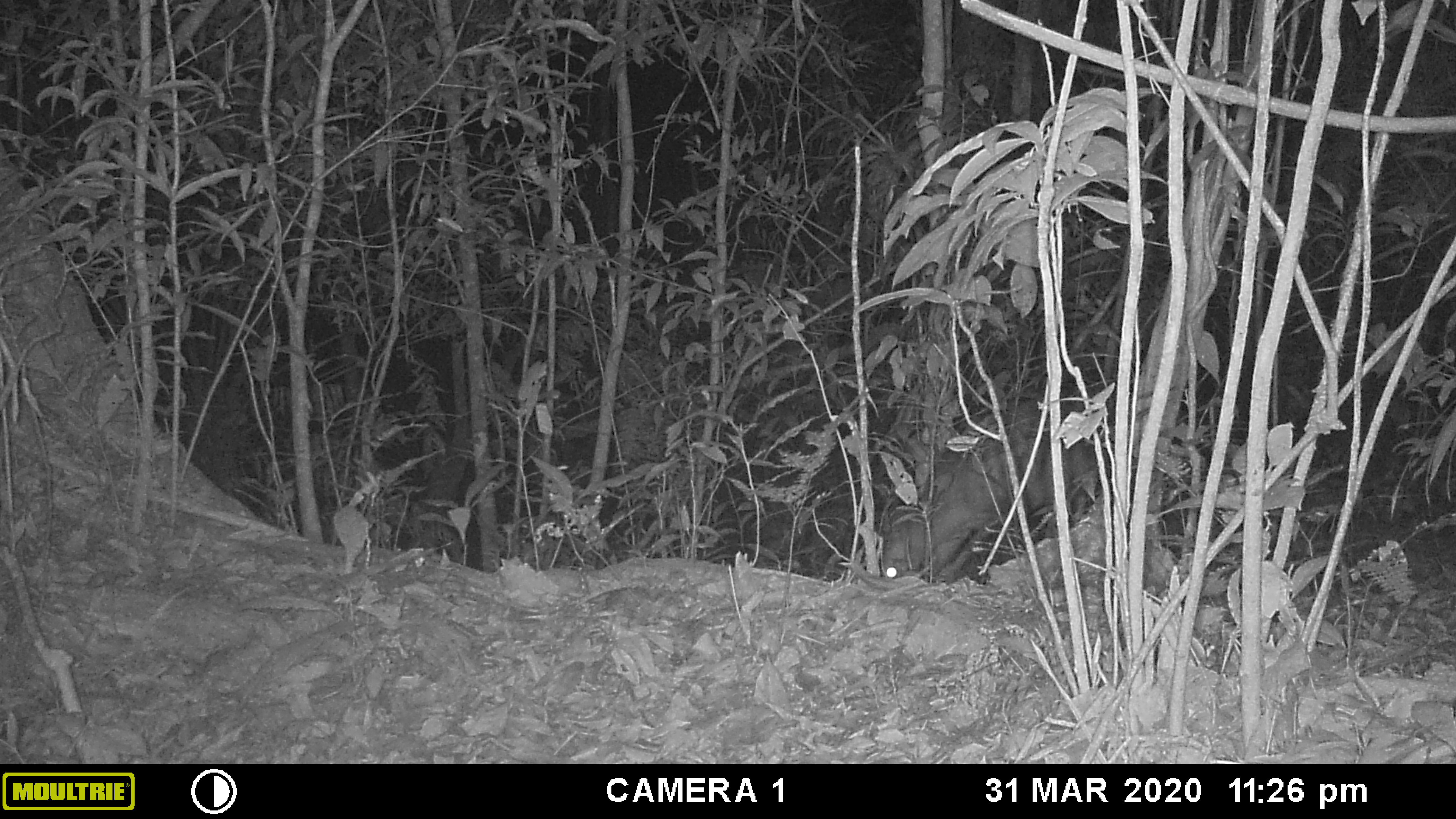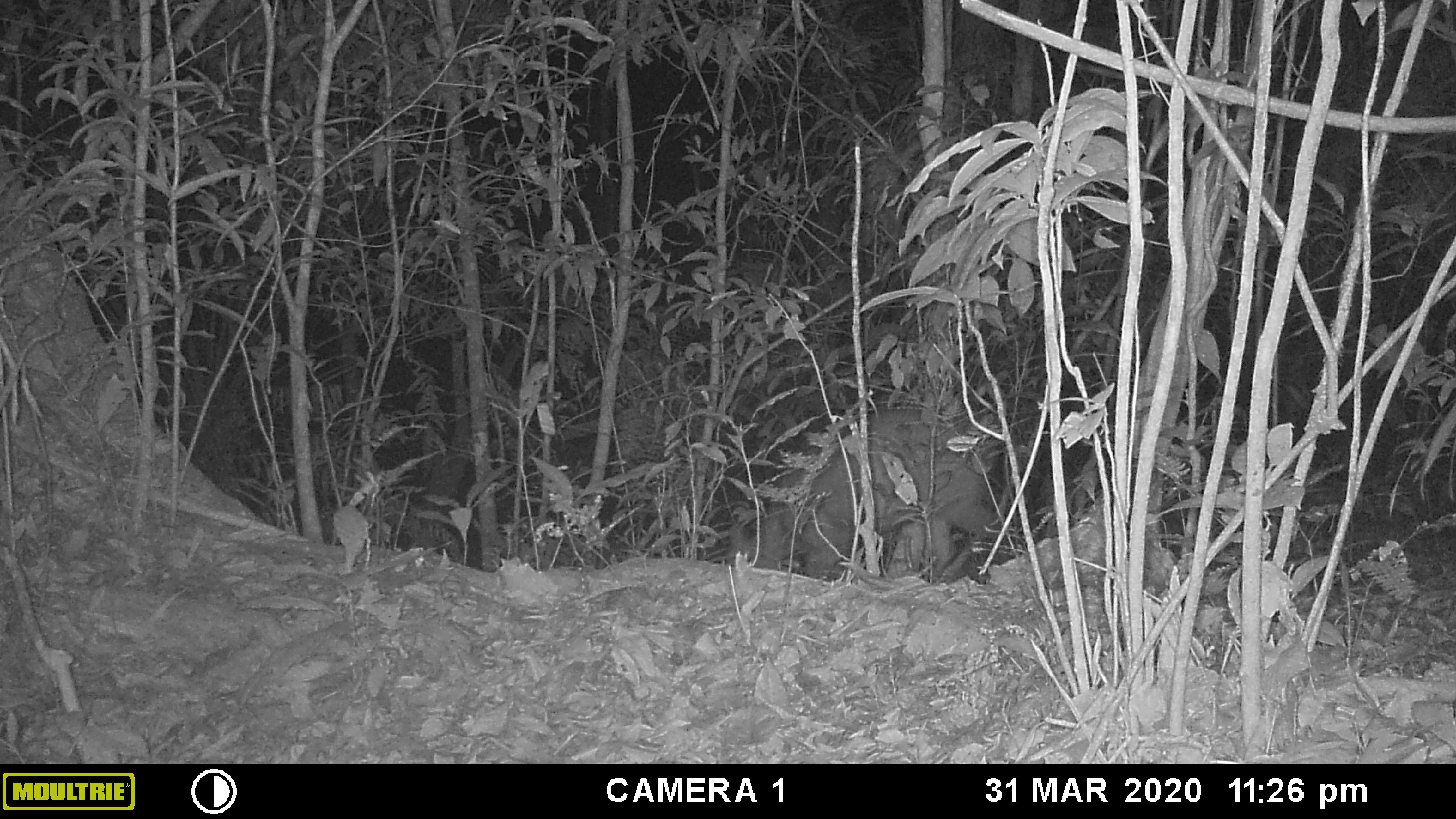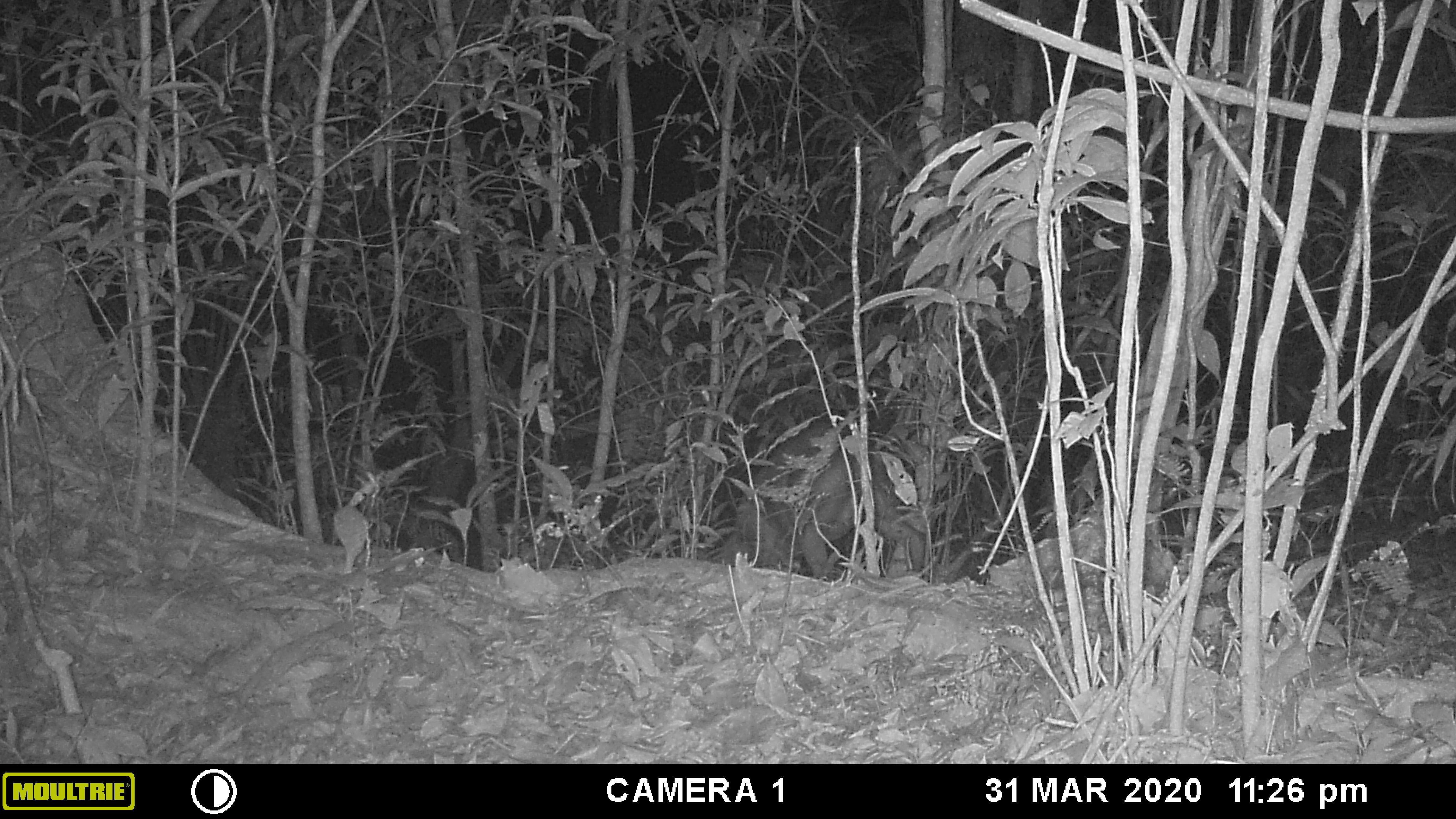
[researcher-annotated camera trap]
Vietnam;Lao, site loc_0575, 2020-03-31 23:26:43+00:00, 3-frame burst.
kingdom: Animalia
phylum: Chordata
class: Mammalia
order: Artiodactyla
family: Cervidae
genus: Muntiacus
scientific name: Muntiacus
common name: muntjacs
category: unidentified muntjac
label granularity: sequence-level